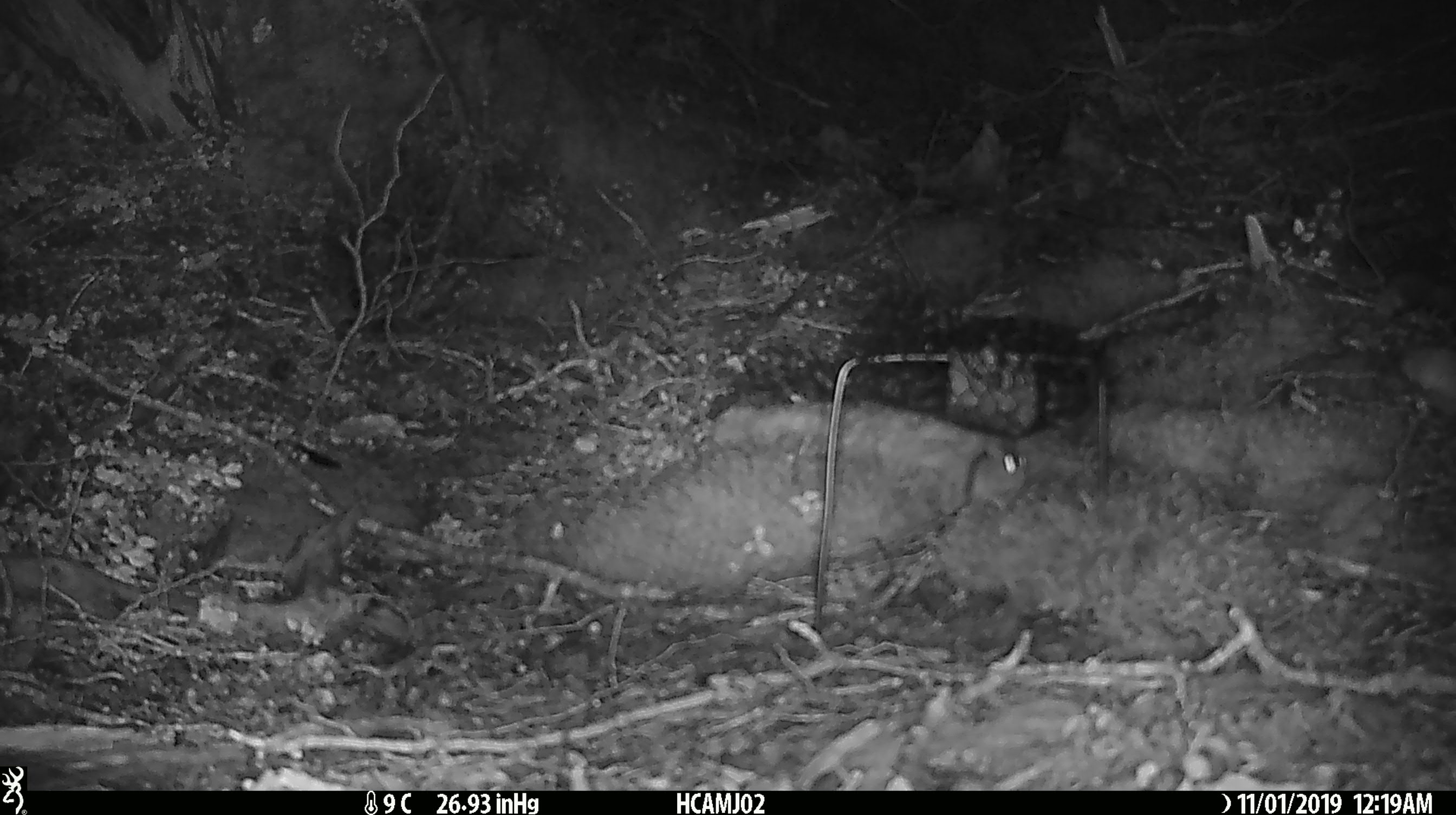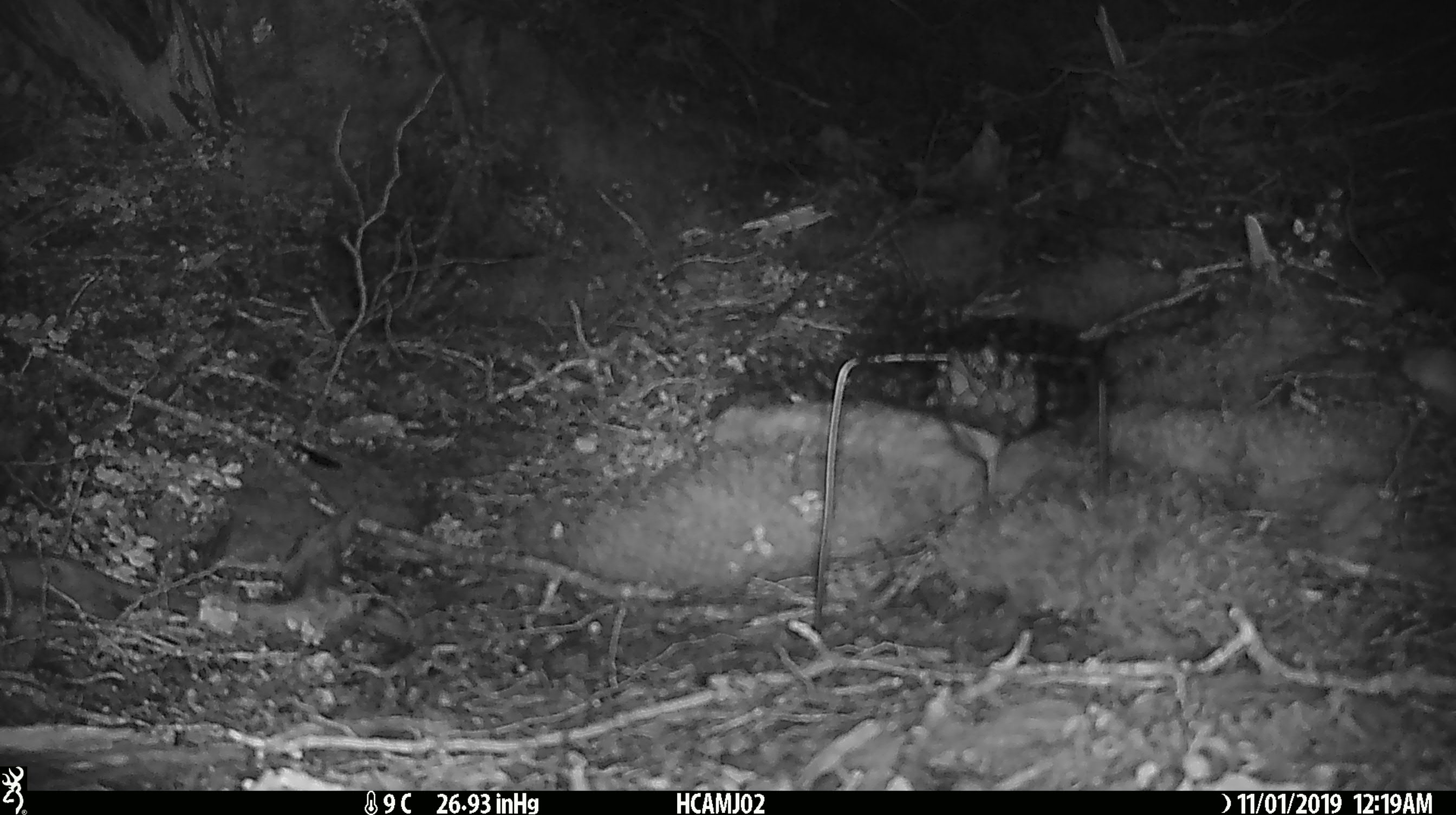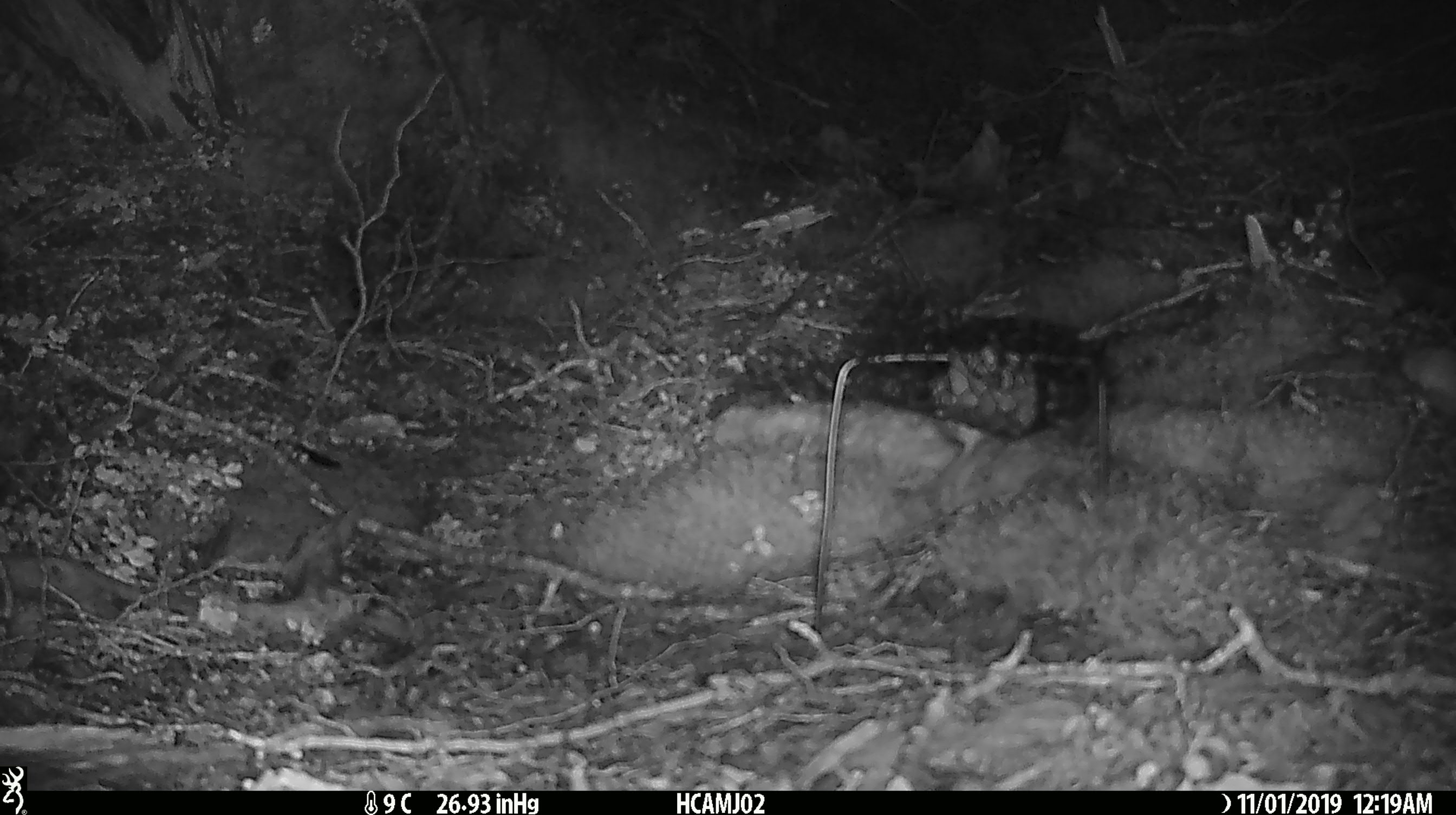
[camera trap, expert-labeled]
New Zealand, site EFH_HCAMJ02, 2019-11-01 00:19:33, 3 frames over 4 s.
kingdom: Animalia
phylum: Chordata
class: Mammalia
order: Rodentia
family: Muridae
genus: Mus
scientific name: Mus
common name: mouse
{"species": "mouse (Mus)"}